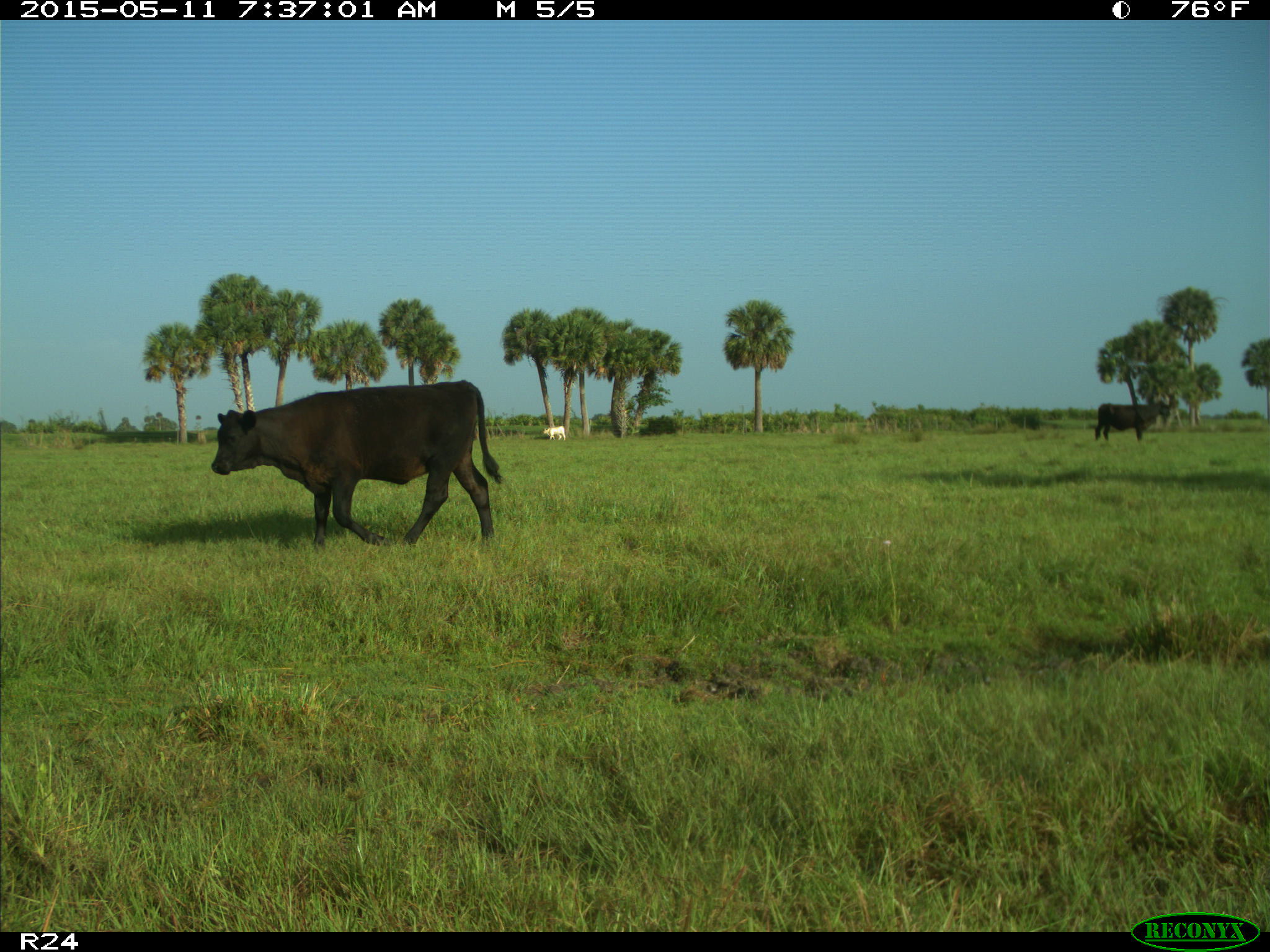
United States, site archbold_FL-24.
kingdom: Animalia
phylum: Chordata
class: Mammalia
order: Artiodactyla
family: Bovidae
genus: Bos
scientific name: Bos taurus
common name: domestic cow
Bos taurus (domestic cow).